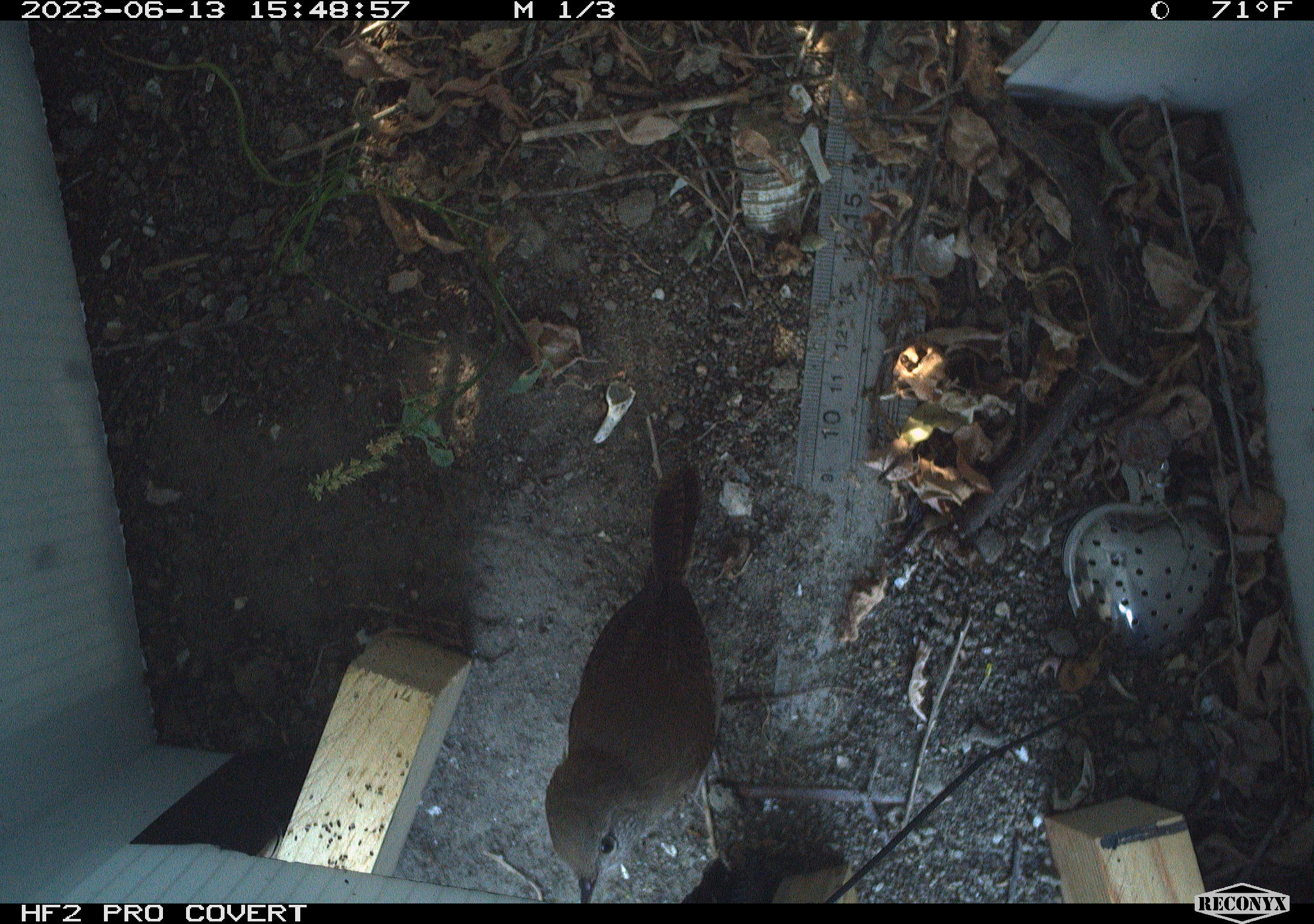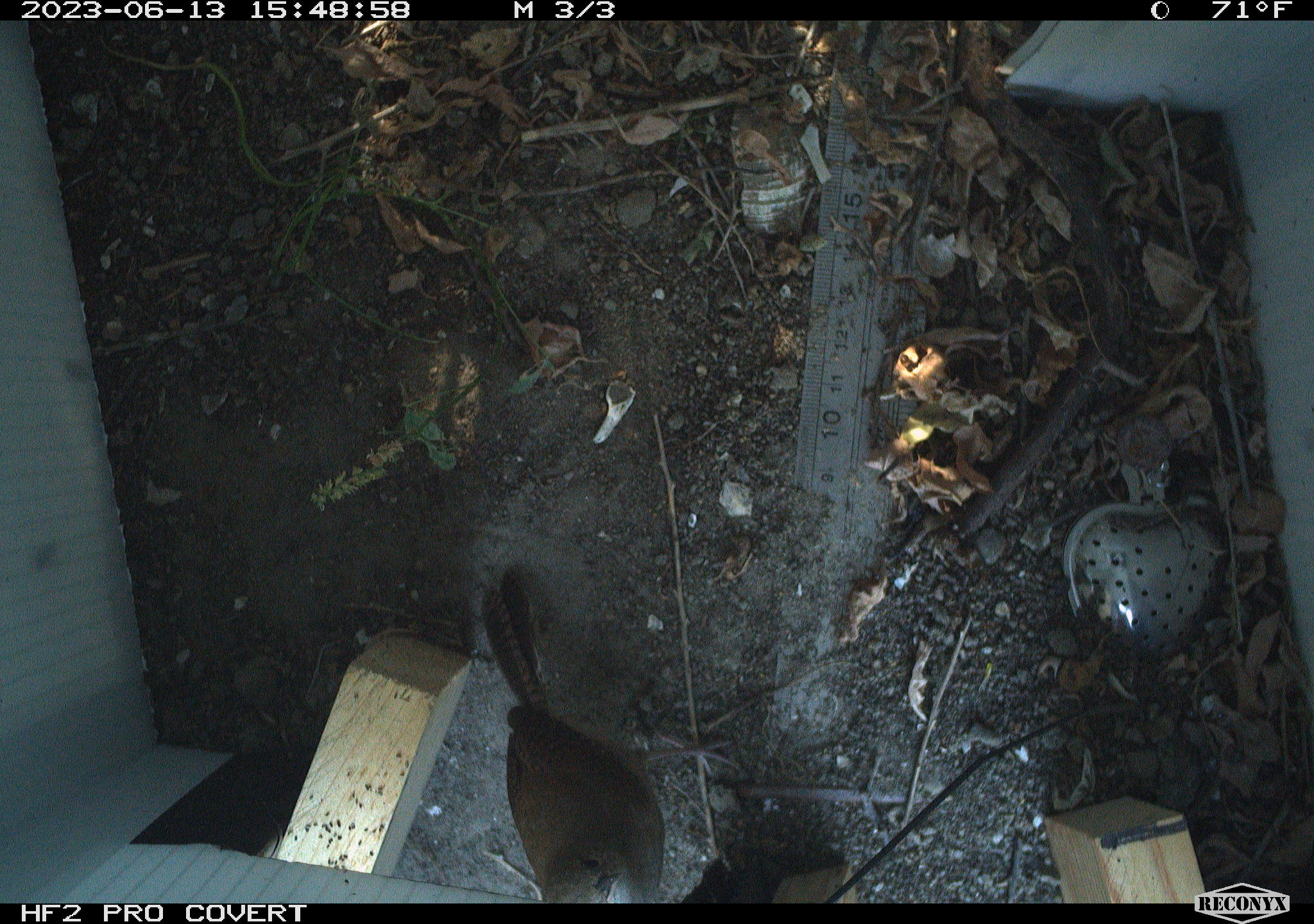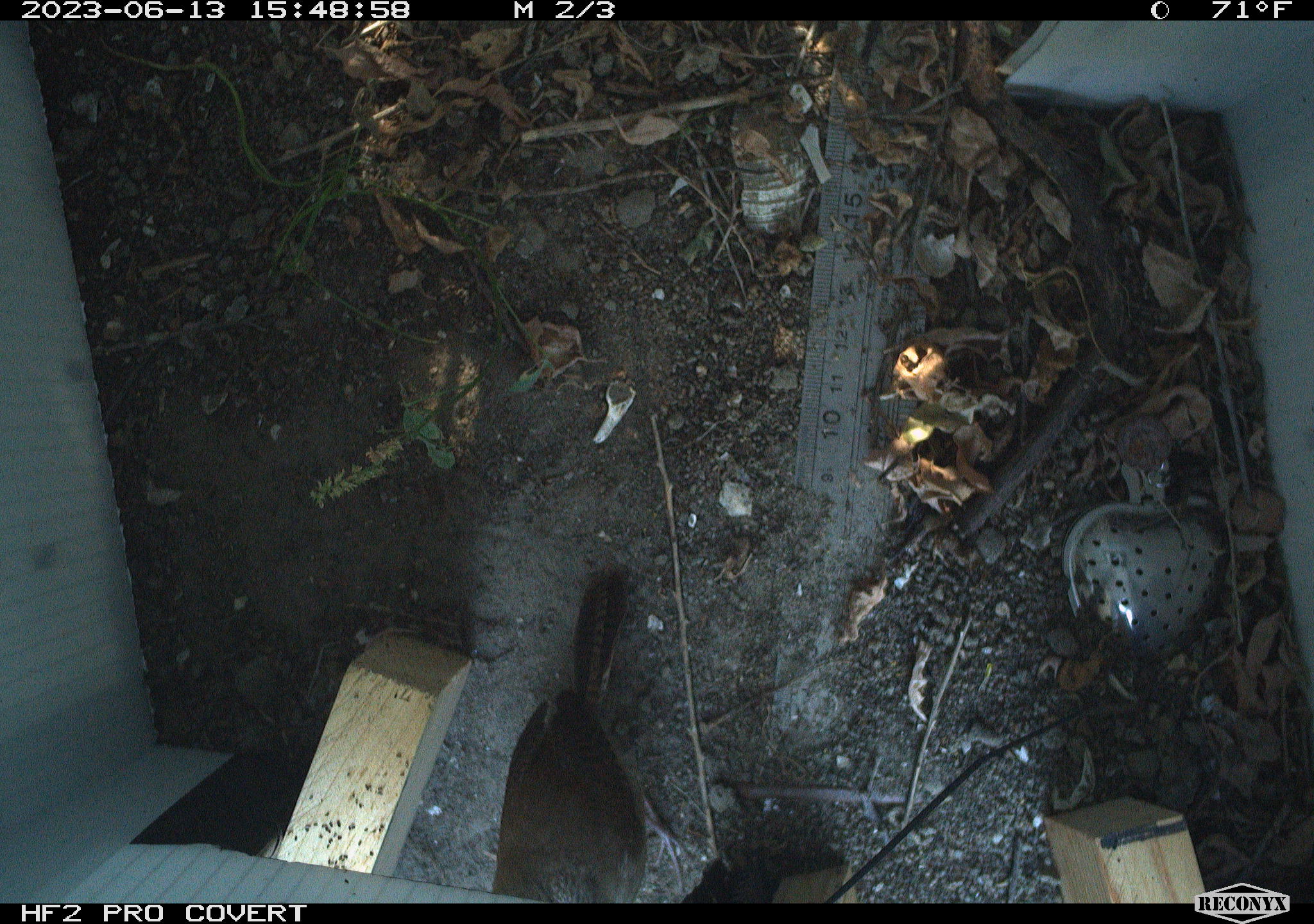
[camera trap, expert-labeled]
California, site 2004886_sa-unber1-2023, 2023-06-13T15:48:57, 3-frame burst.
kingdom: Animalia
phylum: Chordata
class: Aves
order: Passeriformes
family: Troglodytidae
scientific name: Troglodytidae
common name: wren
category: troglodytidae family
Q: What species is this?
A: Troglodytidae family (wren) (Troglodytidae).